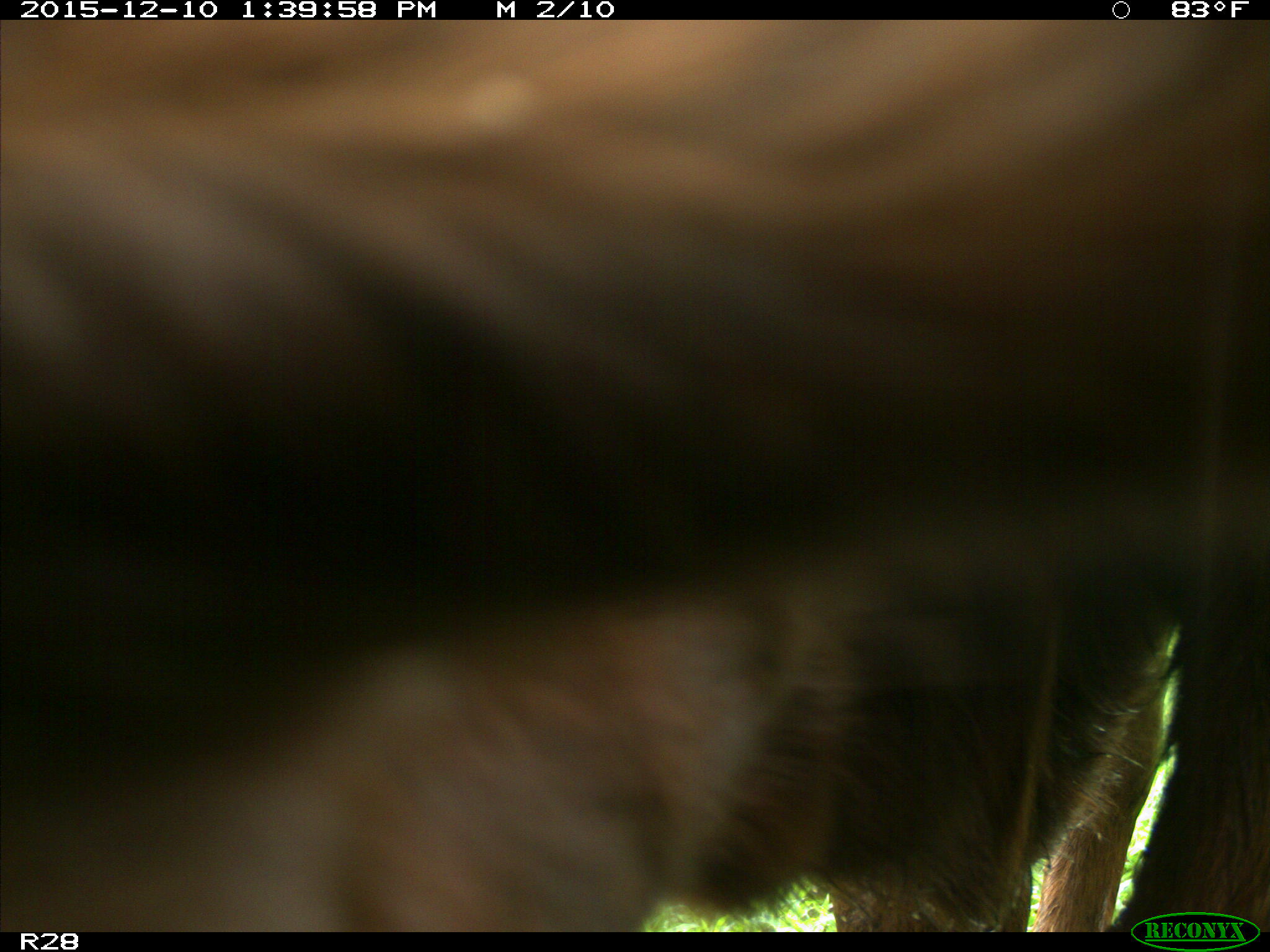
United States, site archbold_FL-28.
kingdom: Animalia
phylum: Chordata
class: Mammalia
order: Artiodactyla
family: Bovidae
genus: Bos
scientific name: Bos taurus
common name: domestic cow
Bos taurus (domestic cow).